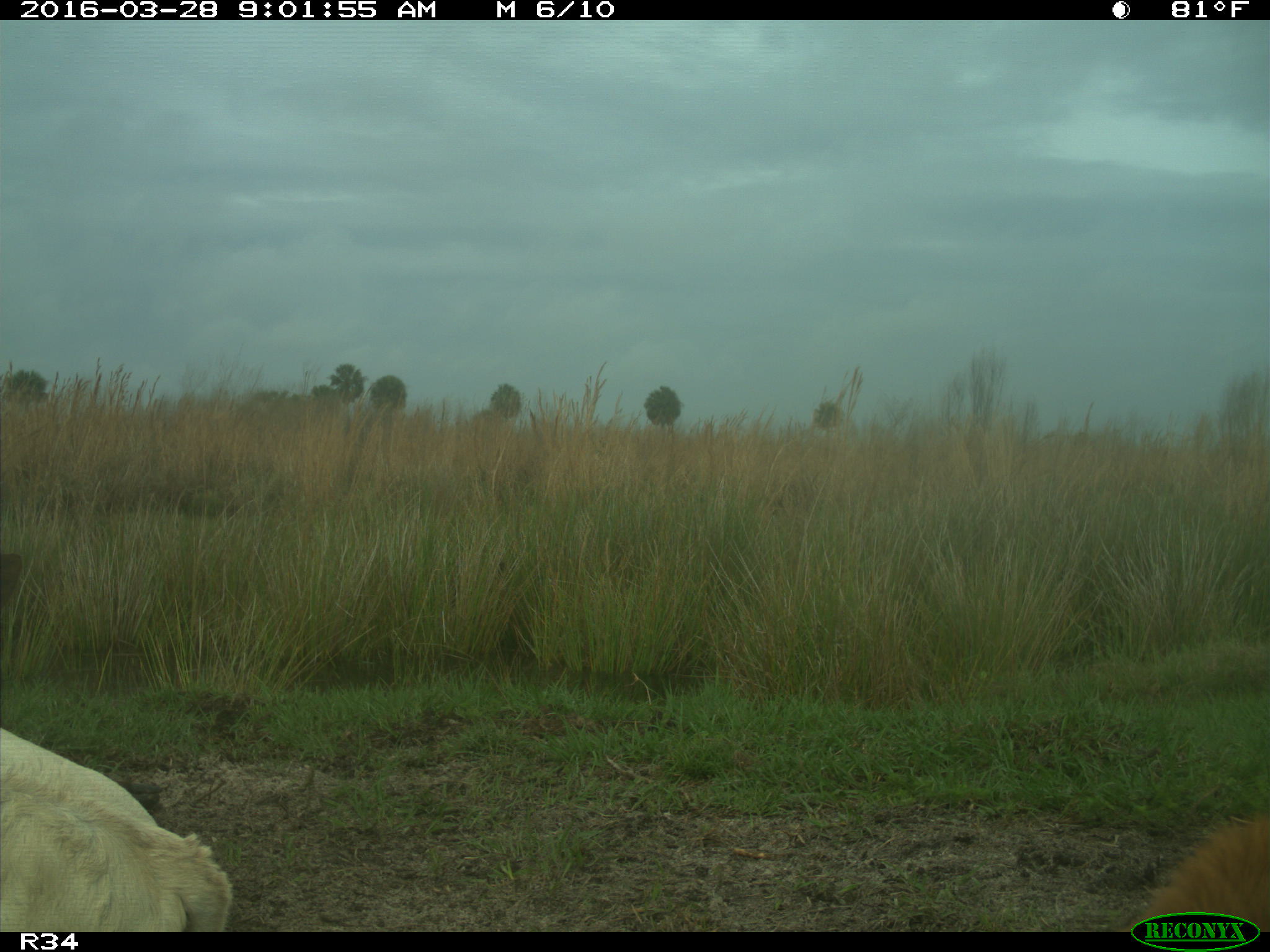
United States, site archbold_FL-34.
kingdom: Animalia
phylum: Chordata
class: Mammalia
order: Artiodactyla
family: Bovidae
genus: Bos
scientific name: Bos taurus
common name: domestic cow